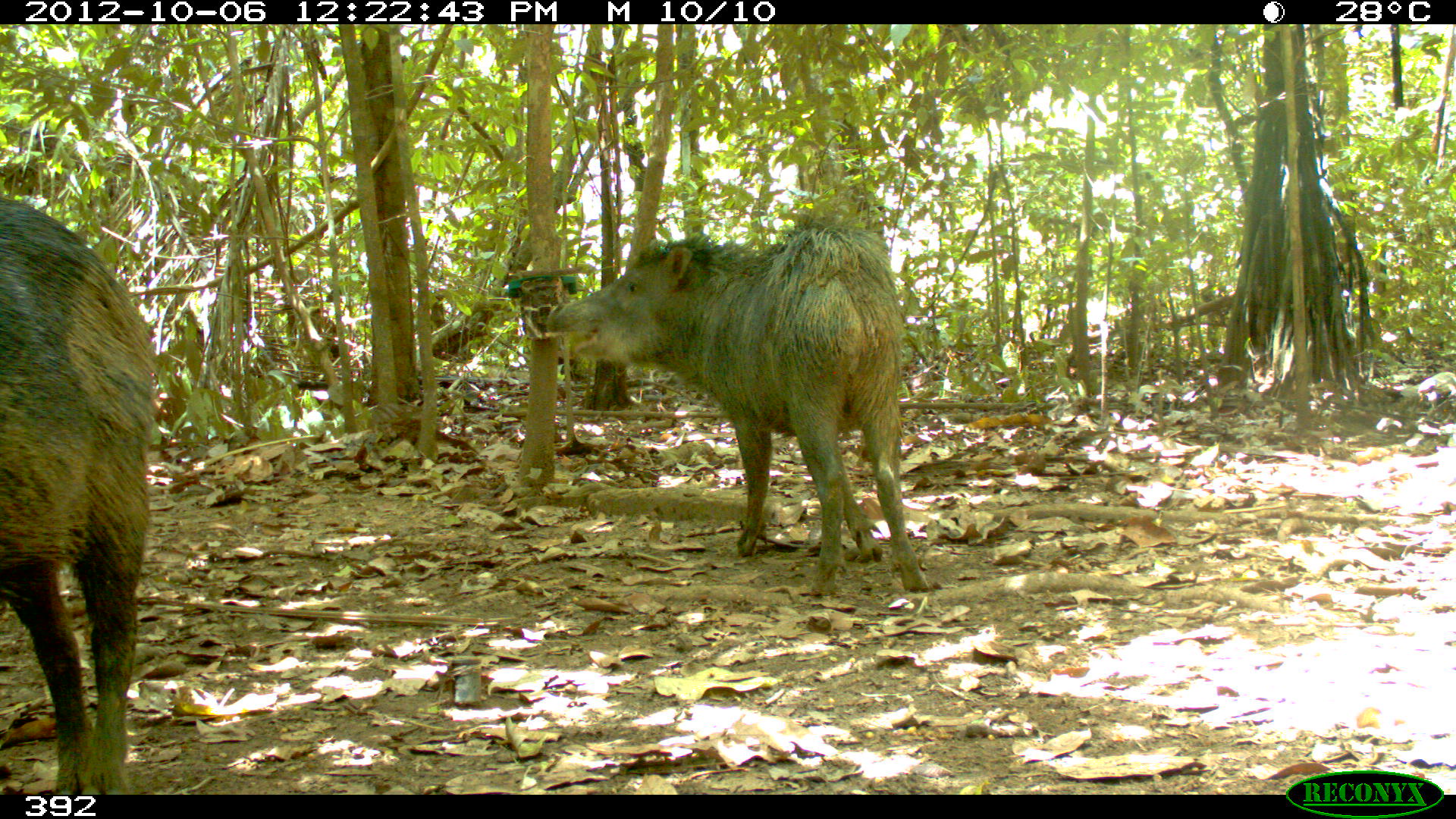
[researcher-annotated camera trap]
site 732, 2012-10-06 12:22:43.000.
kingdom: Animalia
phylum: Chordata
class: Mammalia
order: Artiodactyla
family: Tayassuidae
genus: Tayassu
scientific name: Tayassu pecari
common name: white-lipped peccary